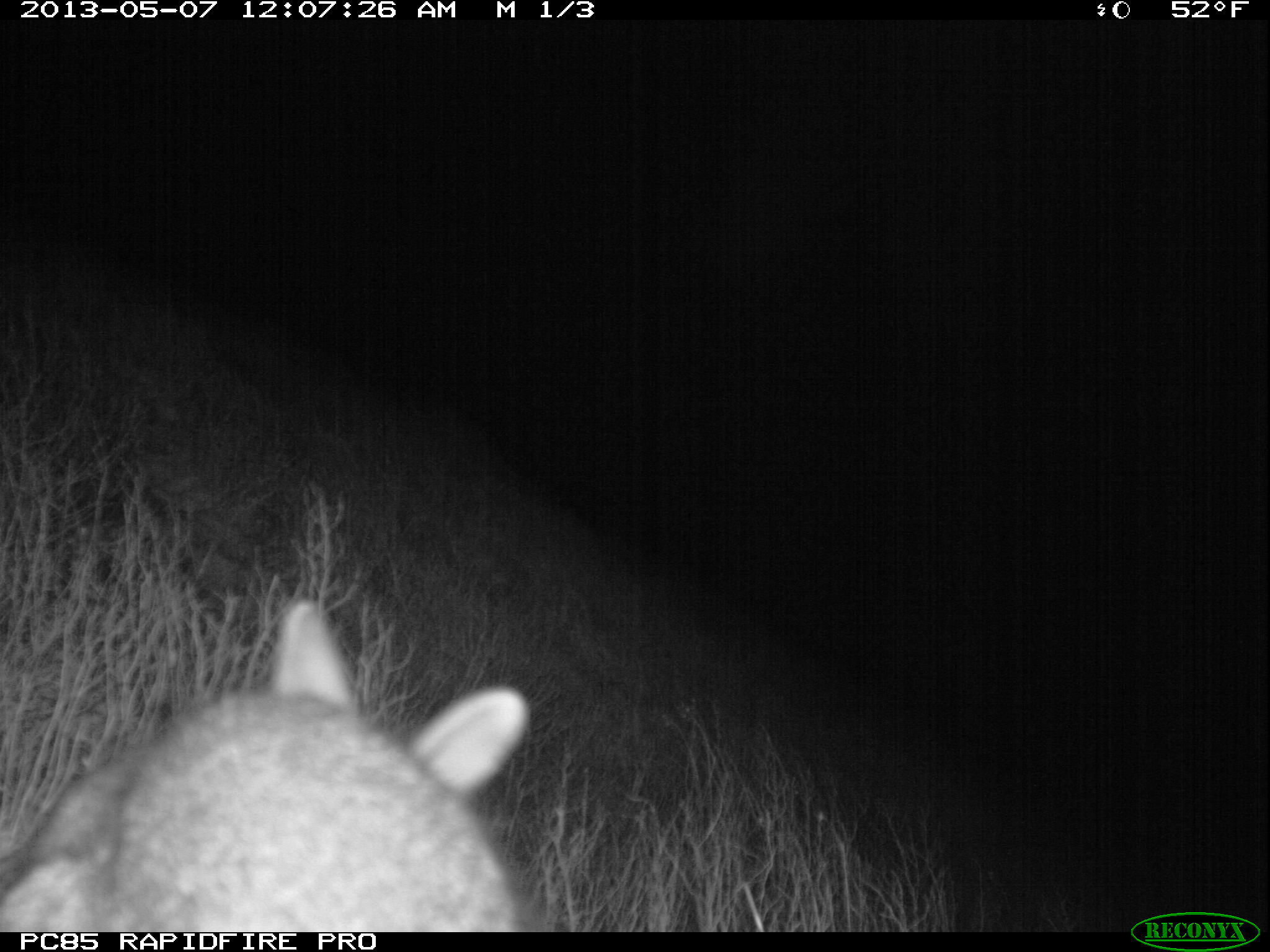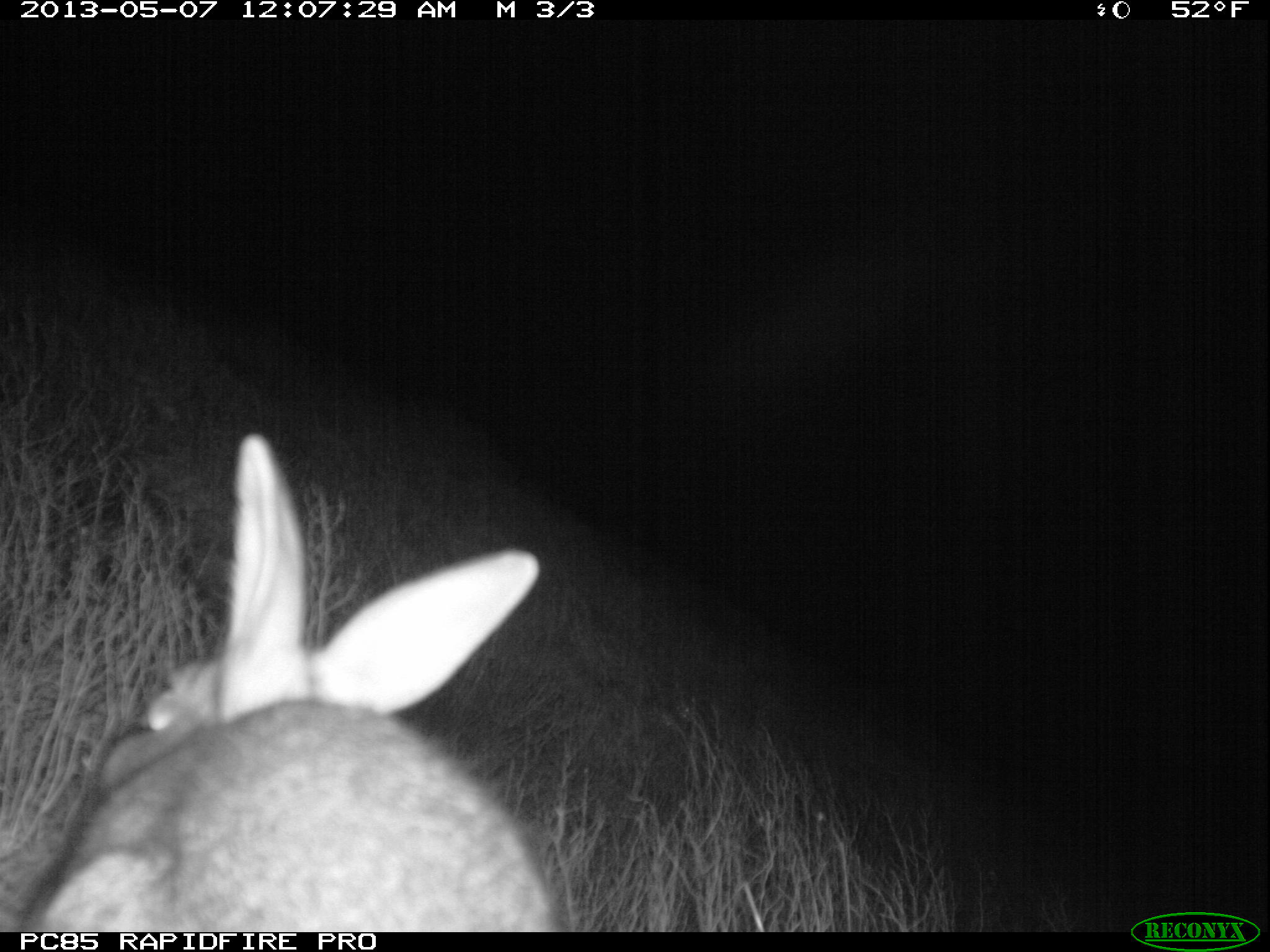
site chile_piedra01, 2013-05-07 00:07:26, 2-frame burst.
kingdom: Animalia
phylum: Chordata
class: Mammalia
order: Lagomorpha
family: Leporidae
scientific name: Leporidae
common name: rabbits and hares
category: rabbit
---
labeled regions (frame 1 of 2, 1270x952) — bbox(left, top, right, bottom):
rabbit: bbox(0, 601, 538, 930)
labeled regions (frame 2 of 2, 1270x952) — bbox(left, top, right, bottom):
rabbit: bbox(13, 437, 558, 931)